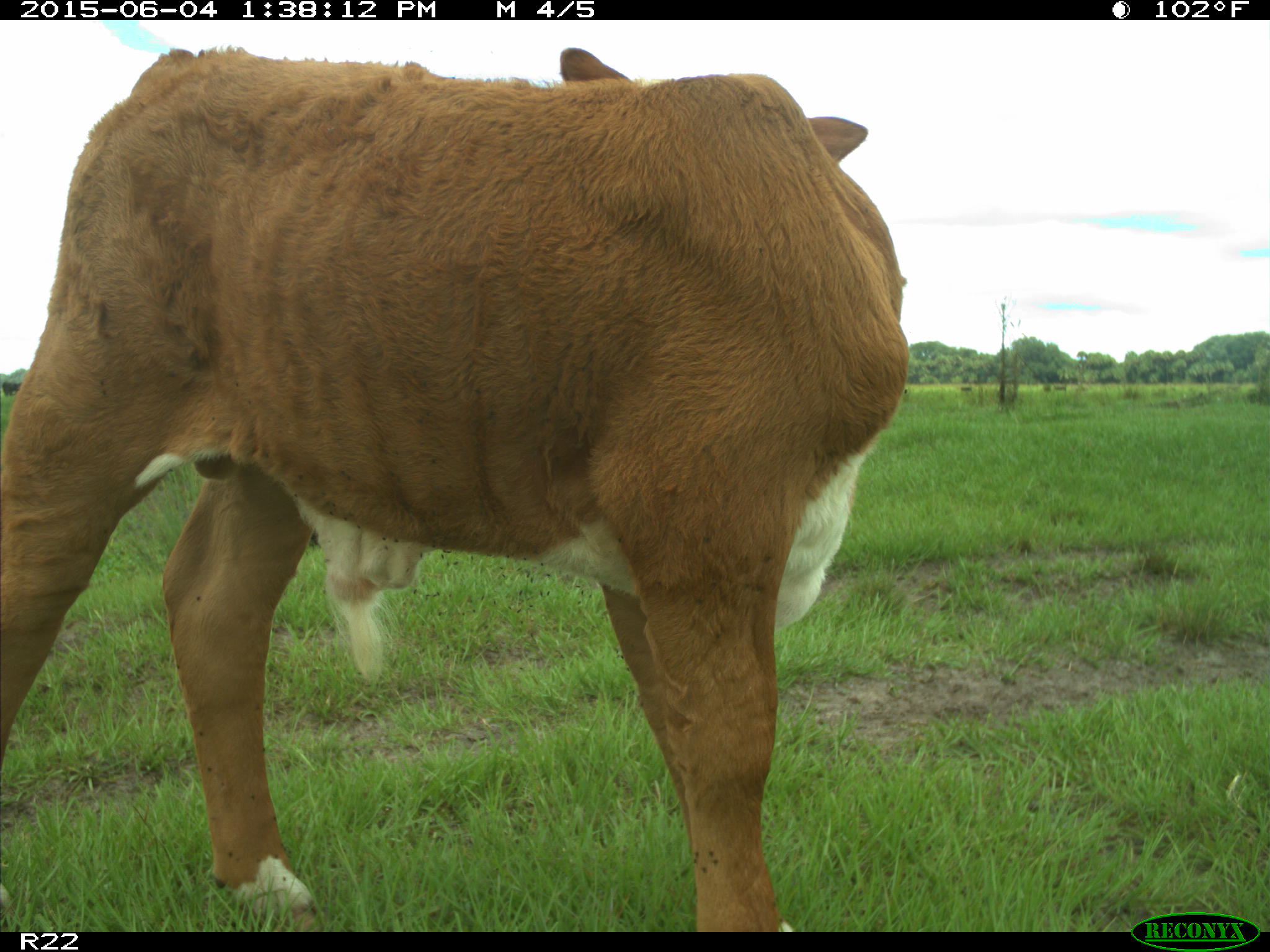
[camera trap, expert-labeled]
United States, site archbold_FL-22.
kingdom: Animalia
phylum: Chordata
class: Mammalia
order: Artiodactyla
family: Bovidae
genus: Bos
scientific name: Bos taurus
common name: domestic cow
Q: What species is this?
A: Bos taurus (domestic cow).